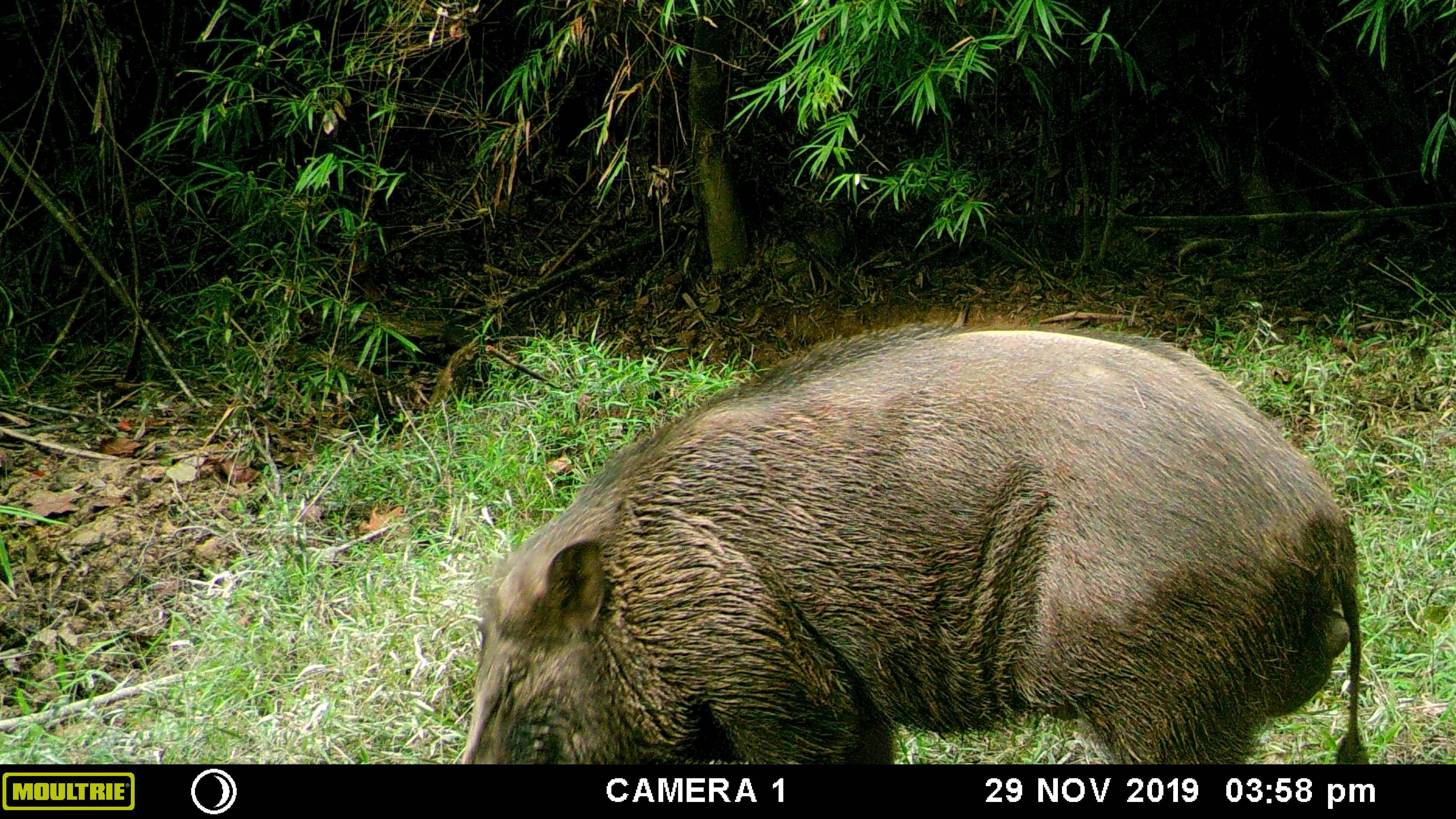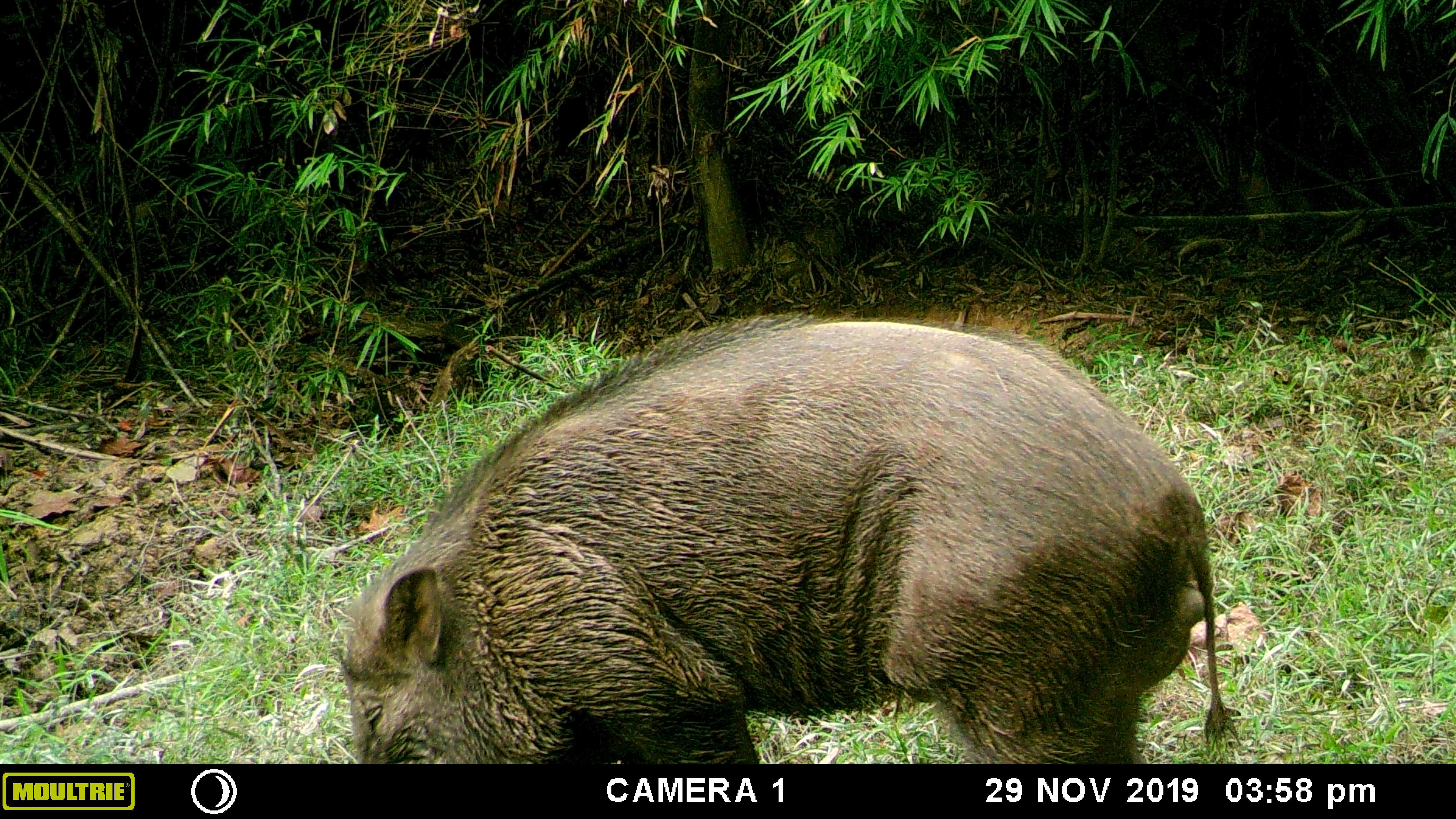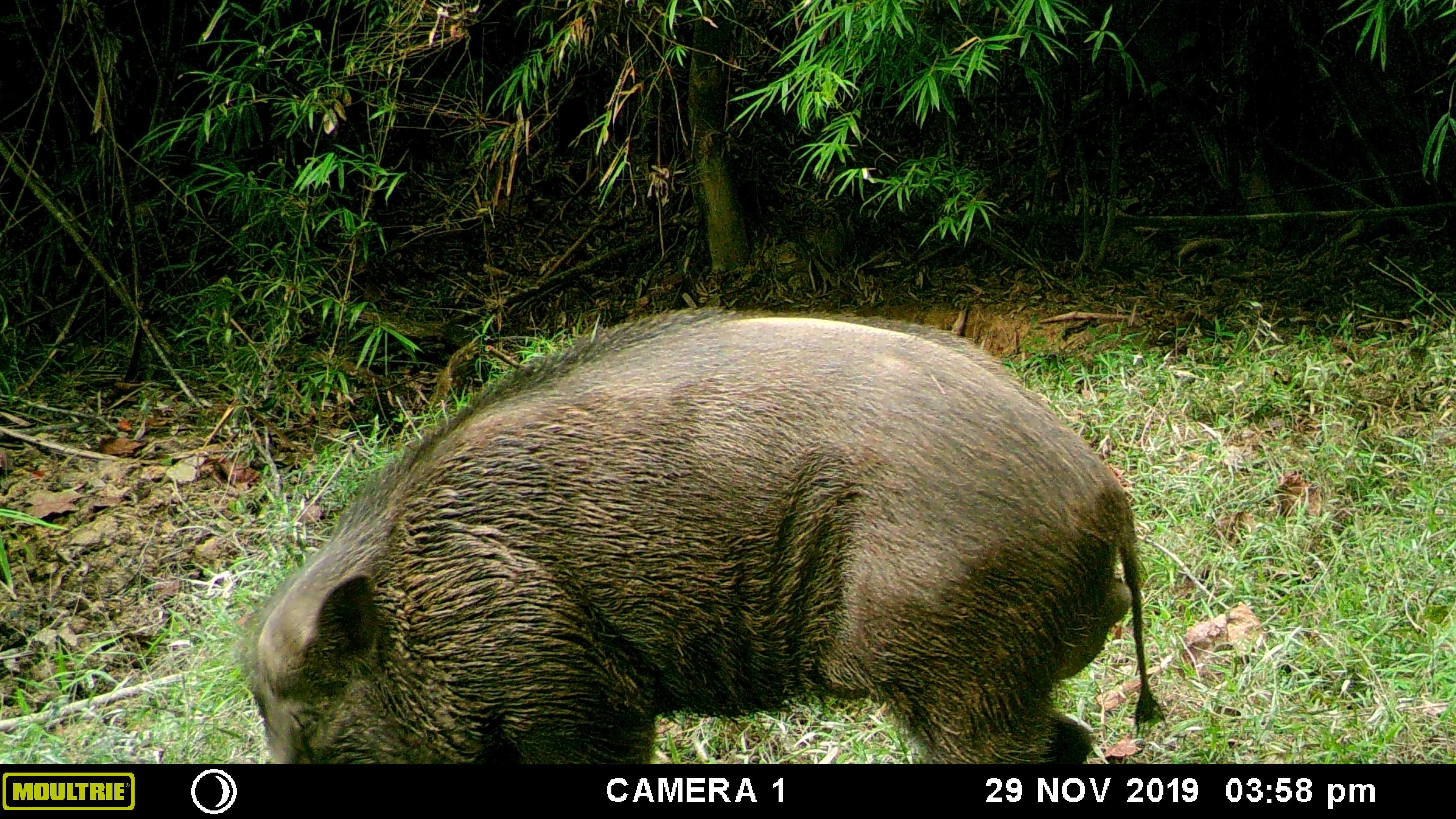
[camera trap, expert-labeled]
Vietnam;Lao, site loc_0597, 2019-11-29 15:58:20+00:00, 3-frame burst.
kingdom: Animalia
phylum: Chordata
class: Mammalia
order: Artiodactyla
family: Suidae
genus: Sus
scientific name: Sus scrofa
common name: eurasian wild pig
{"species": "eurasian wild pig (Sus scrofa)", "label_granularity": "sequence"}